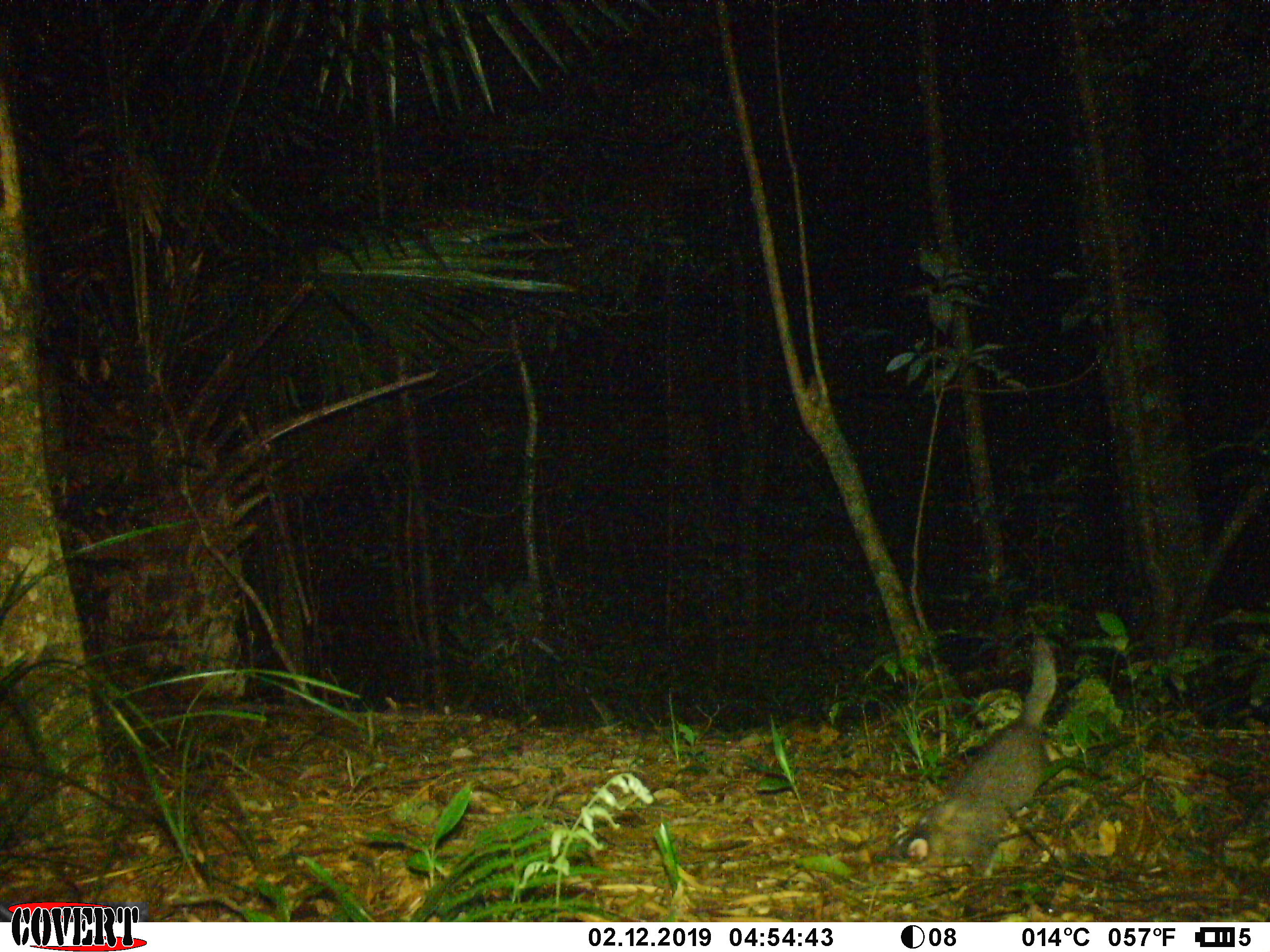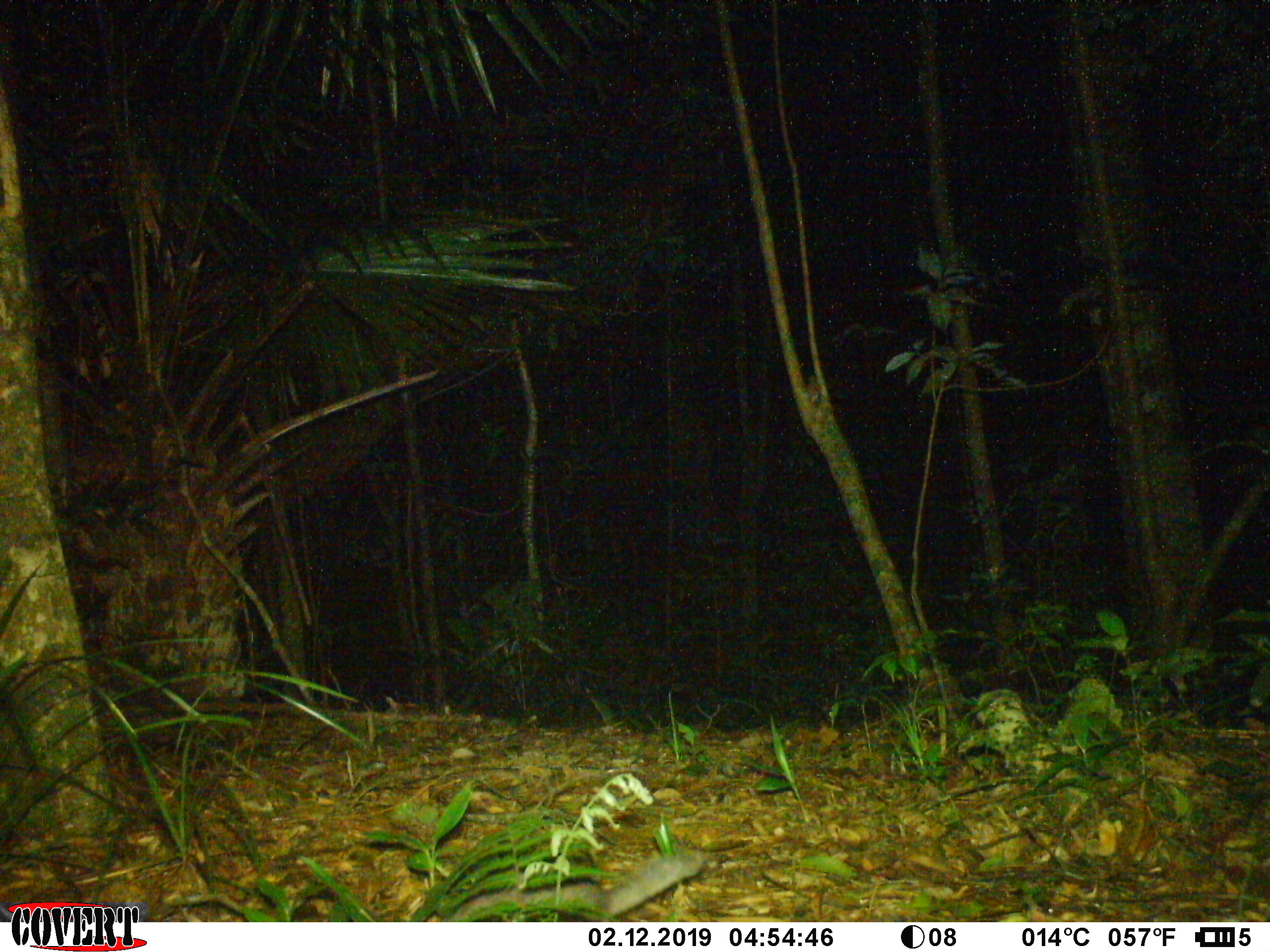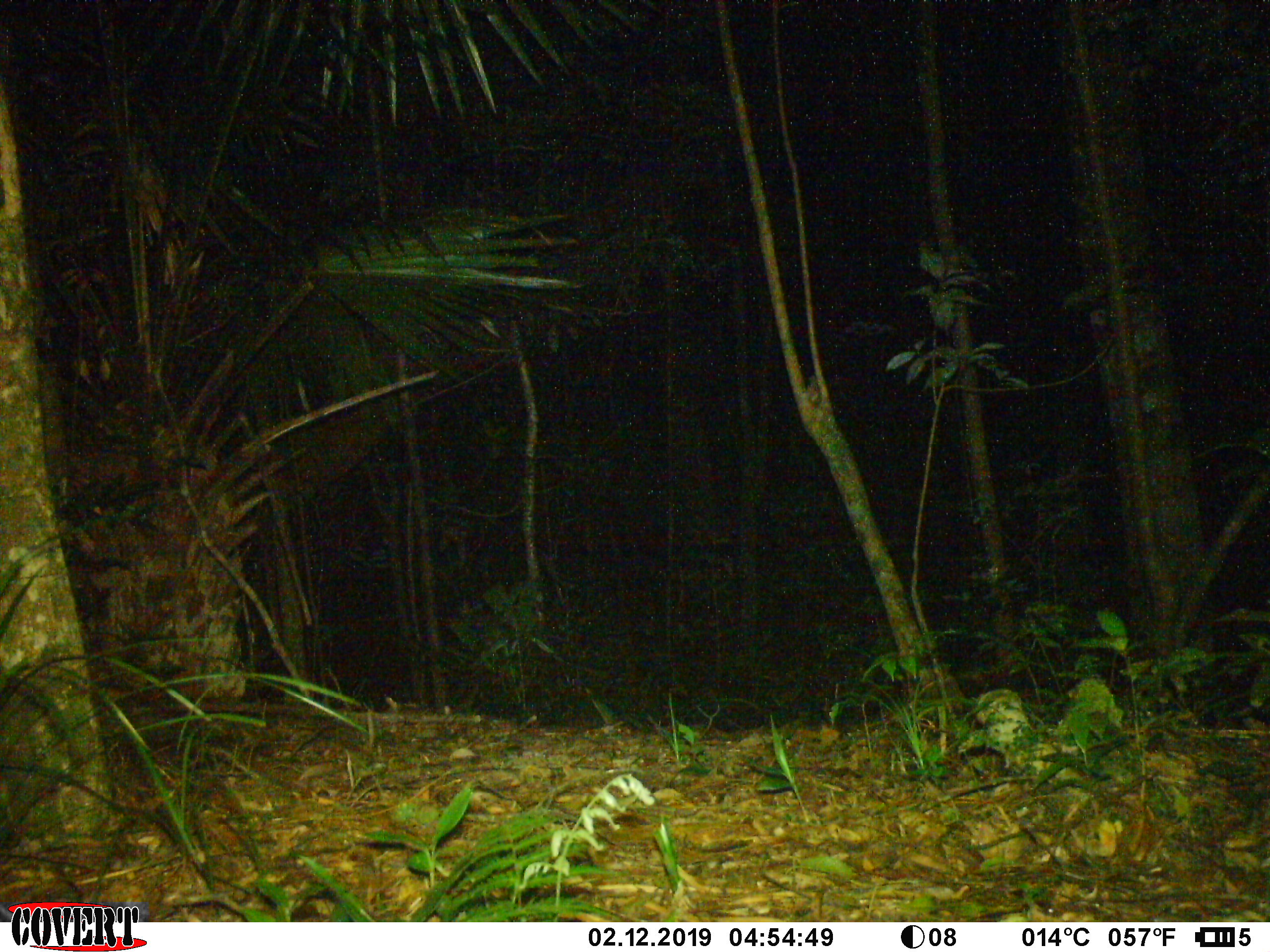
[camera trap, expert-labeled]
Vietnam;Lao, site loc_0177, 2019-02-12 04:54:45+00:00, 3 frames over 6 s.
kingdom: Animalia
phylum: Chordata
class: Mammalia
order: Carnivora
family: Mustelidae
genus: Melogale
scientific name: Melogale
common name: ferret badger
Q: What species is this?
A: Ferret badger (Melogale).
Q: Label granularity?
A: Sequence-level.